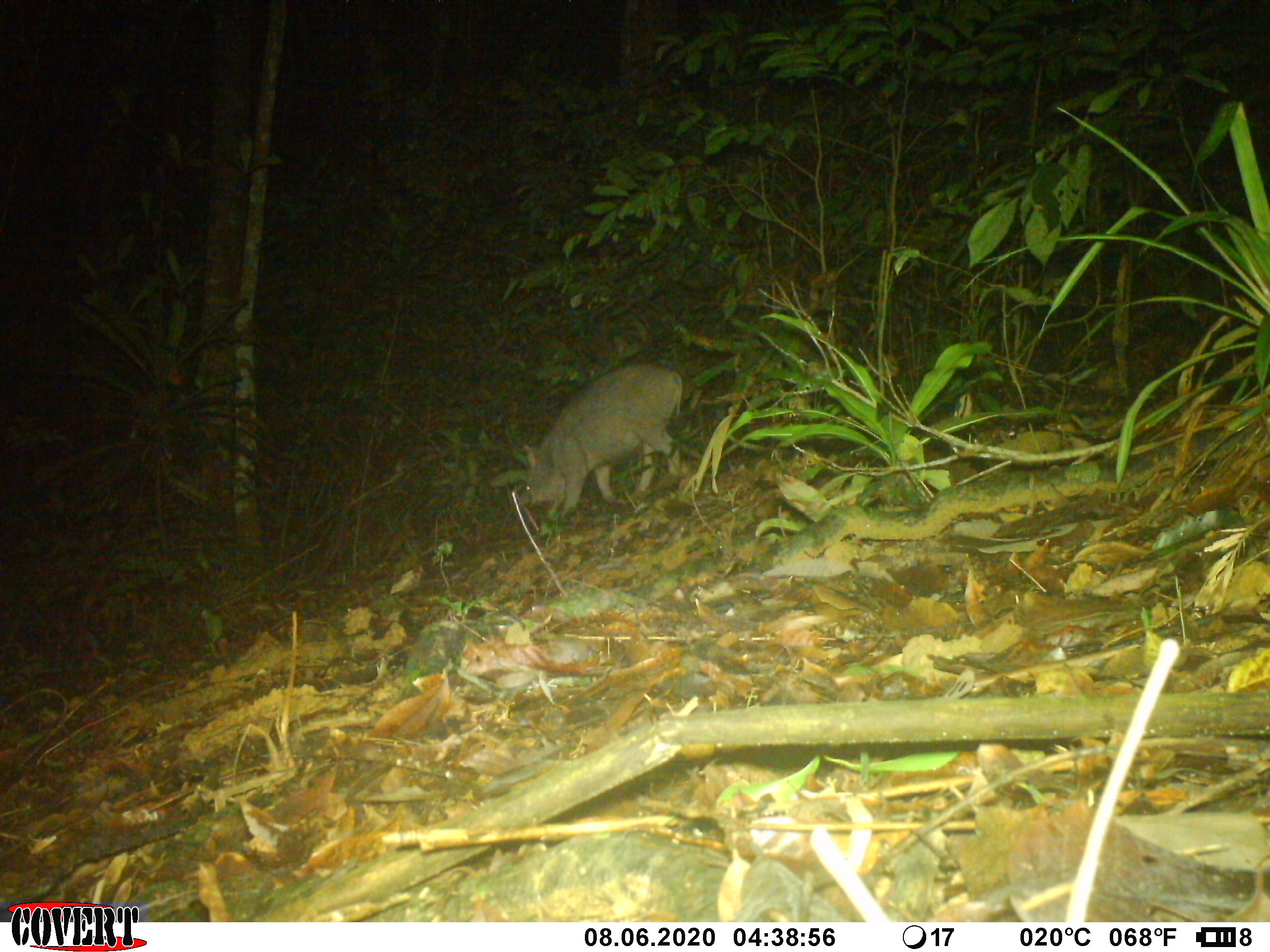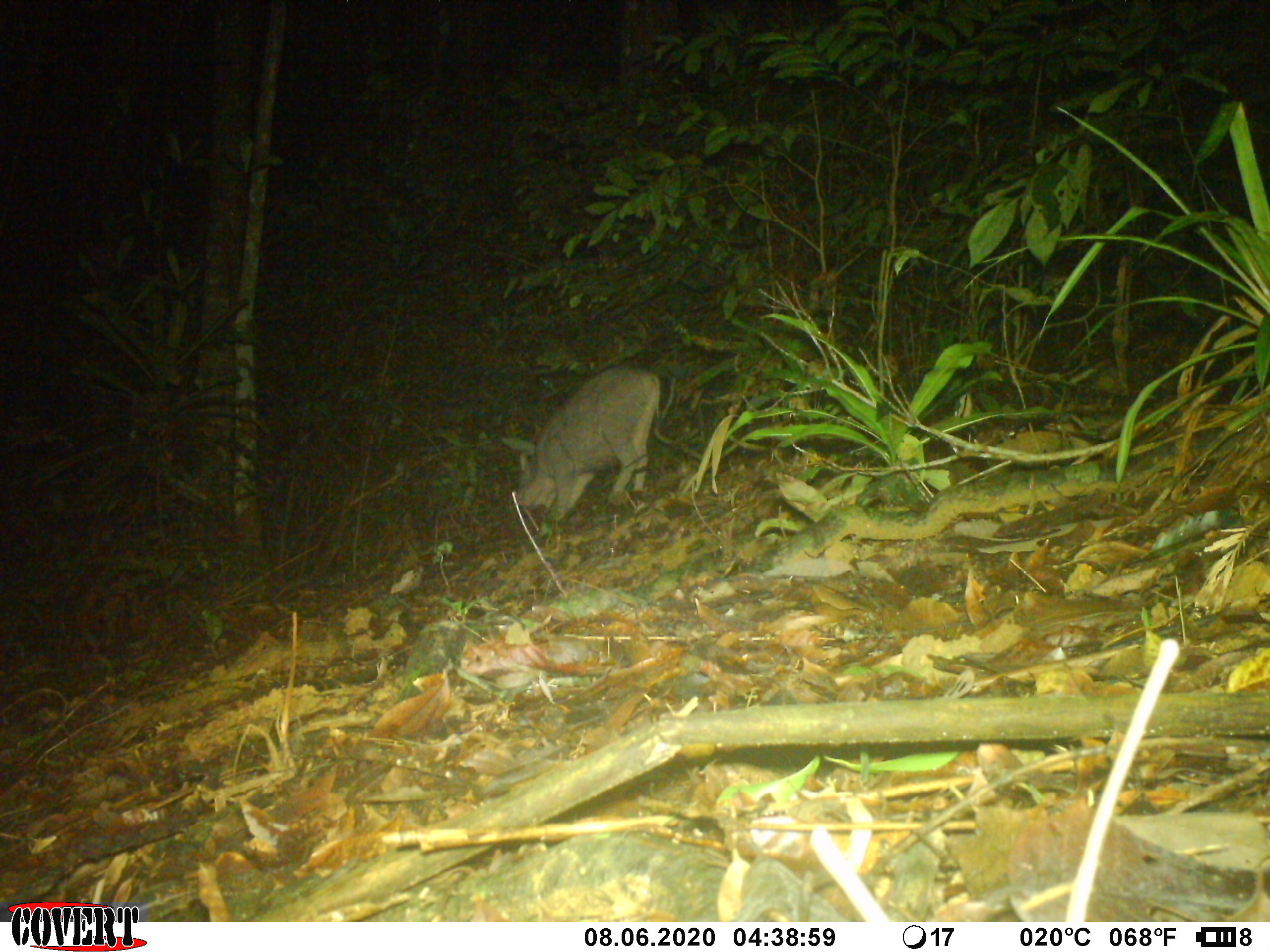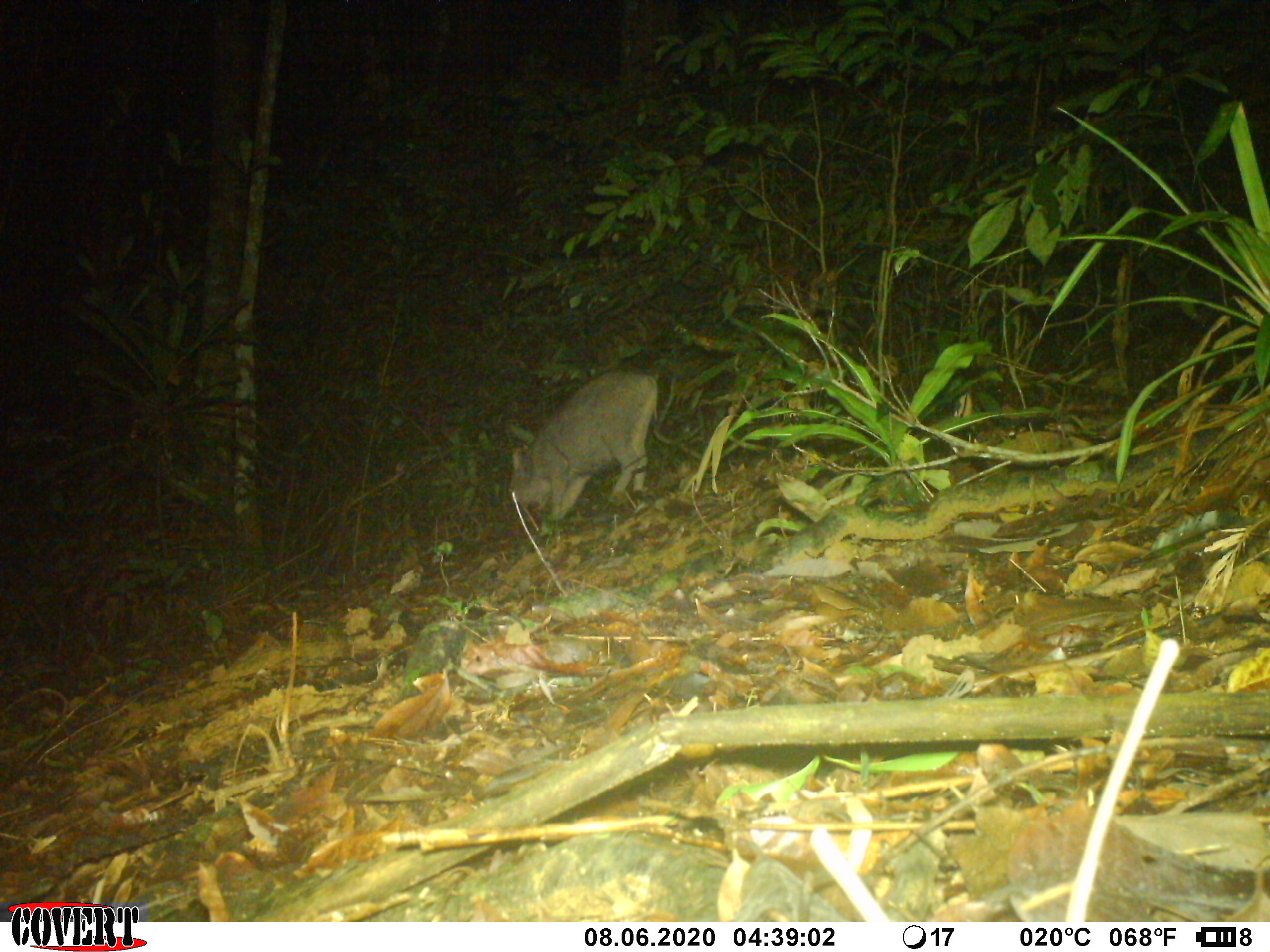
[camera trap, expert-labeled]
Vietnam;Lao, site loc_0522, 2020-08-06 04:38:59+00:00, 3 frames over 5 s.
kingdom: Animalia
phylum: Chordata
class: Mammalia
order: Artiodactyla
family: Suidae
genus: Sus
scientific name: Sus scrofa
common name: eurasian wild pig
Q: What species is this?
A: Eurasian wild pig (Sus scrofa).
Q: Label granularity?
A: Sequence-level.